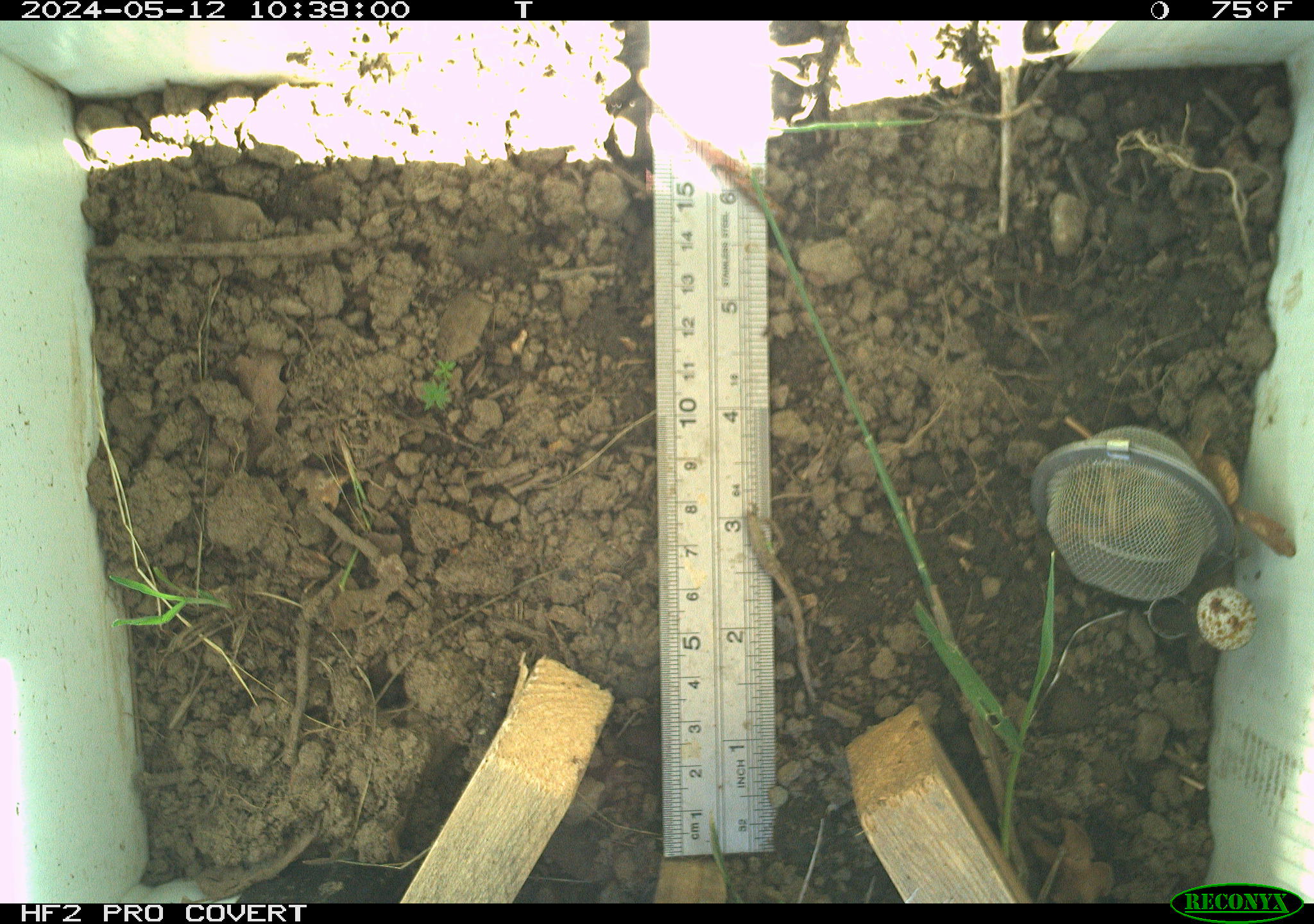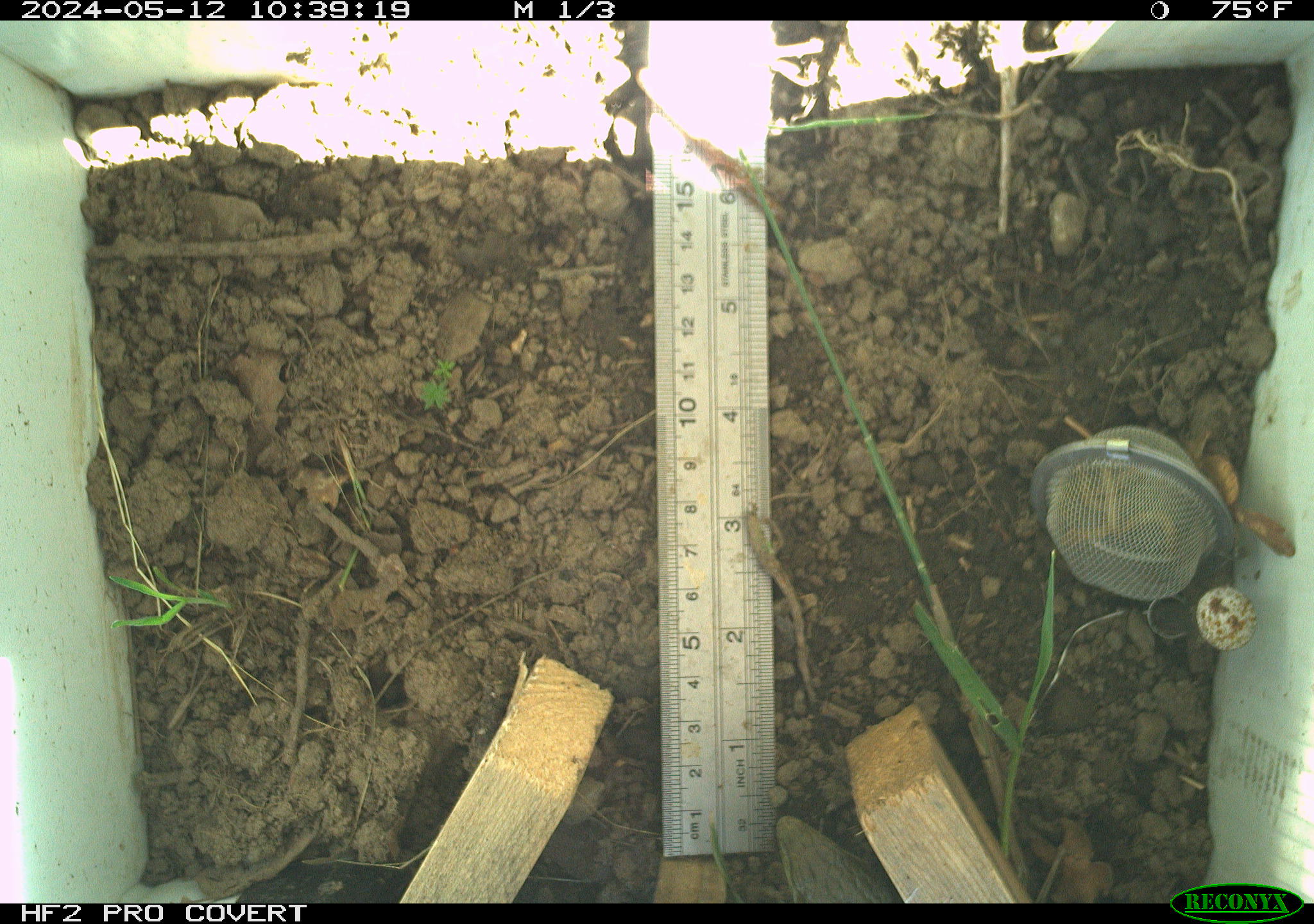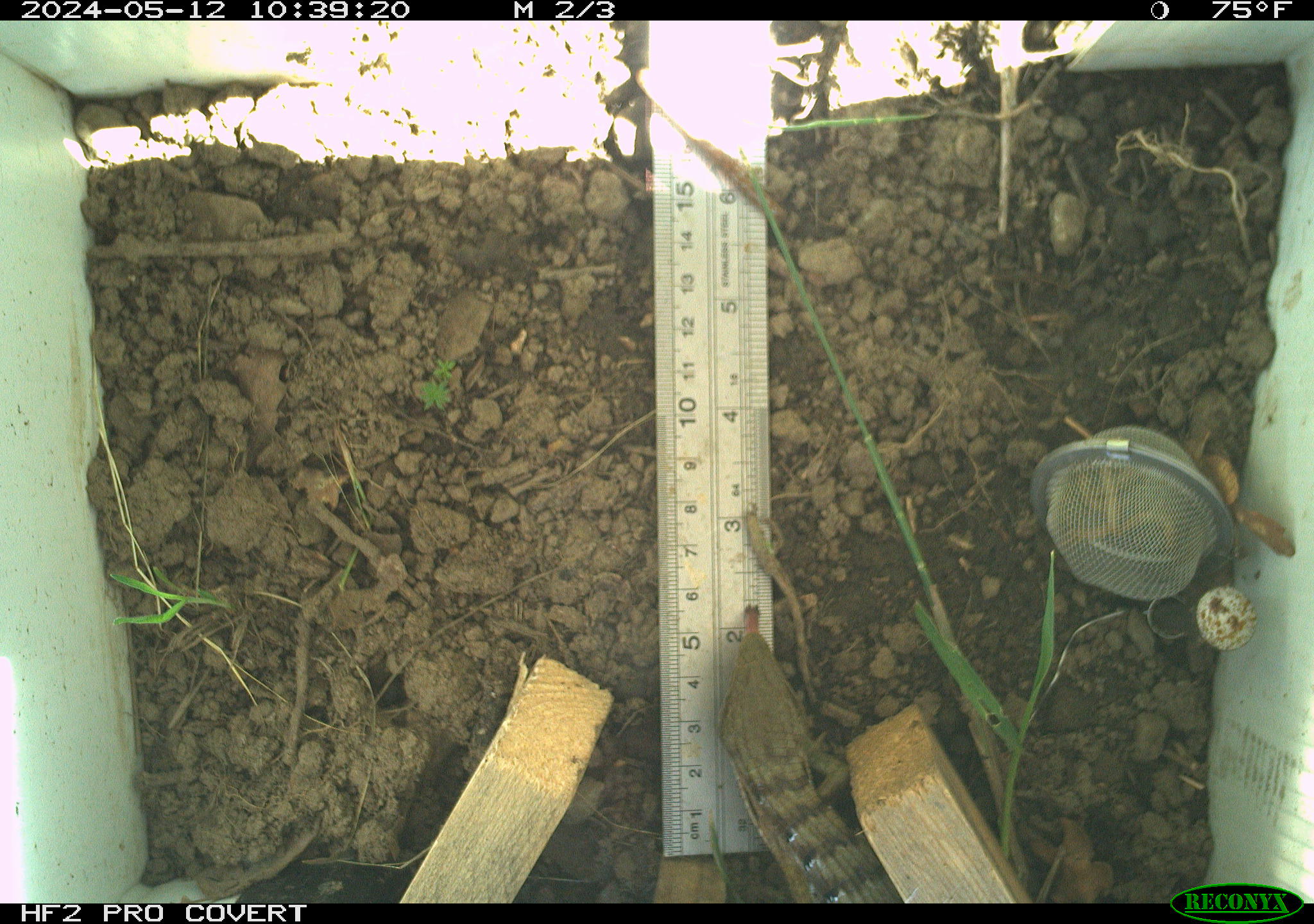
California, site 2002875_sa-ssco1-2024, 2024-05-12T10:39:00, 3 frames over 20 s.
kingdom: Animalia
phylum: Chordata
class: Reptilia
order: Squamata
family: Anguidae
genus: Elgaria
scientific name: Elgaria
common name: alligator lizards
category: elgaria species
Elgaria species (alligator lizards) (Elgaria).